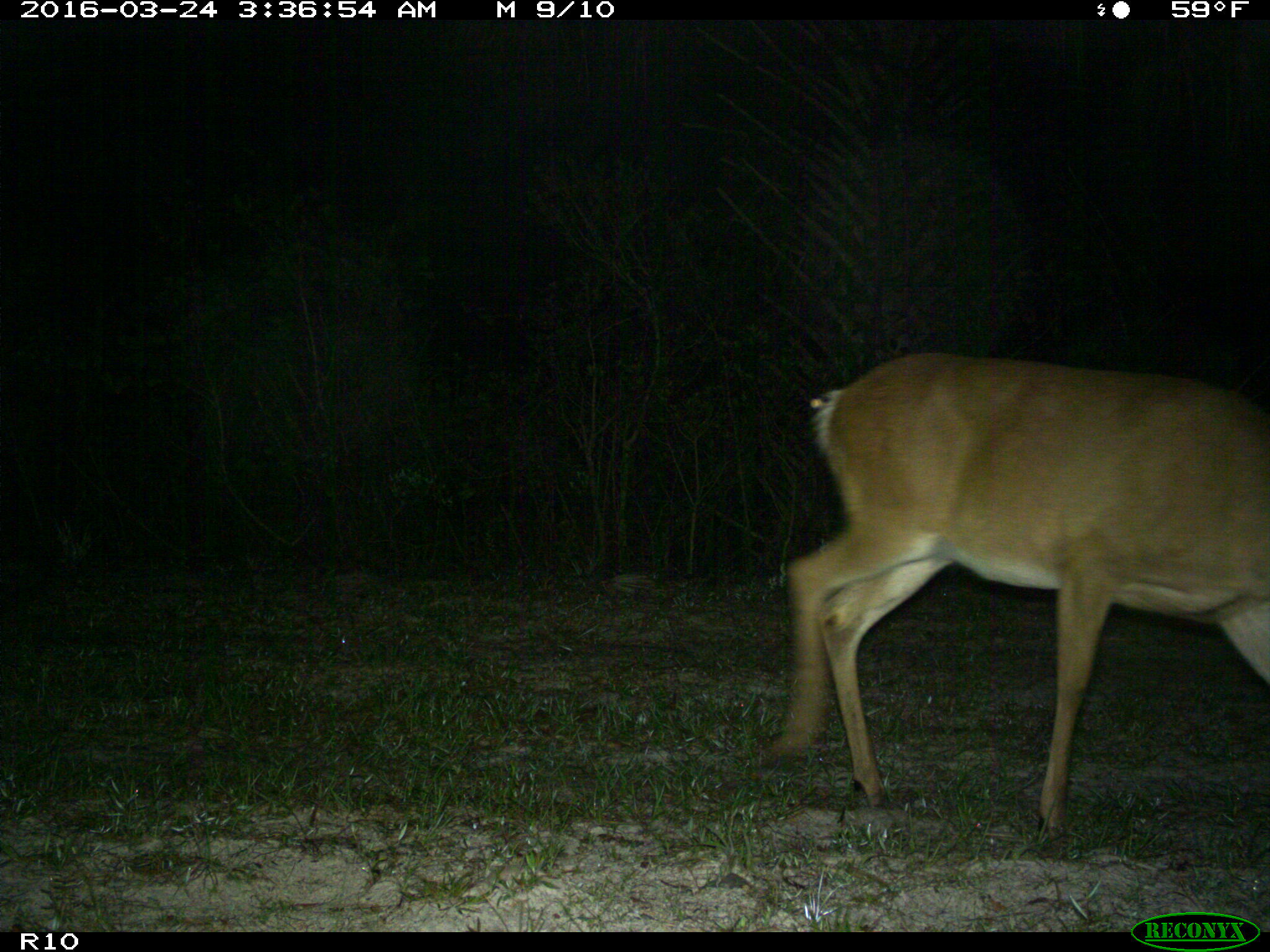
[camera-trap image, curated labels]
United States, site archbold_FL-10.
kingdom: Animalia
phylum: Chordata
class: Mammalia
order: Artiodactyla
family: Cervidae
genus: Odocoileus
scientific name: Odocoileus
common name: deer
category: unidentified deer